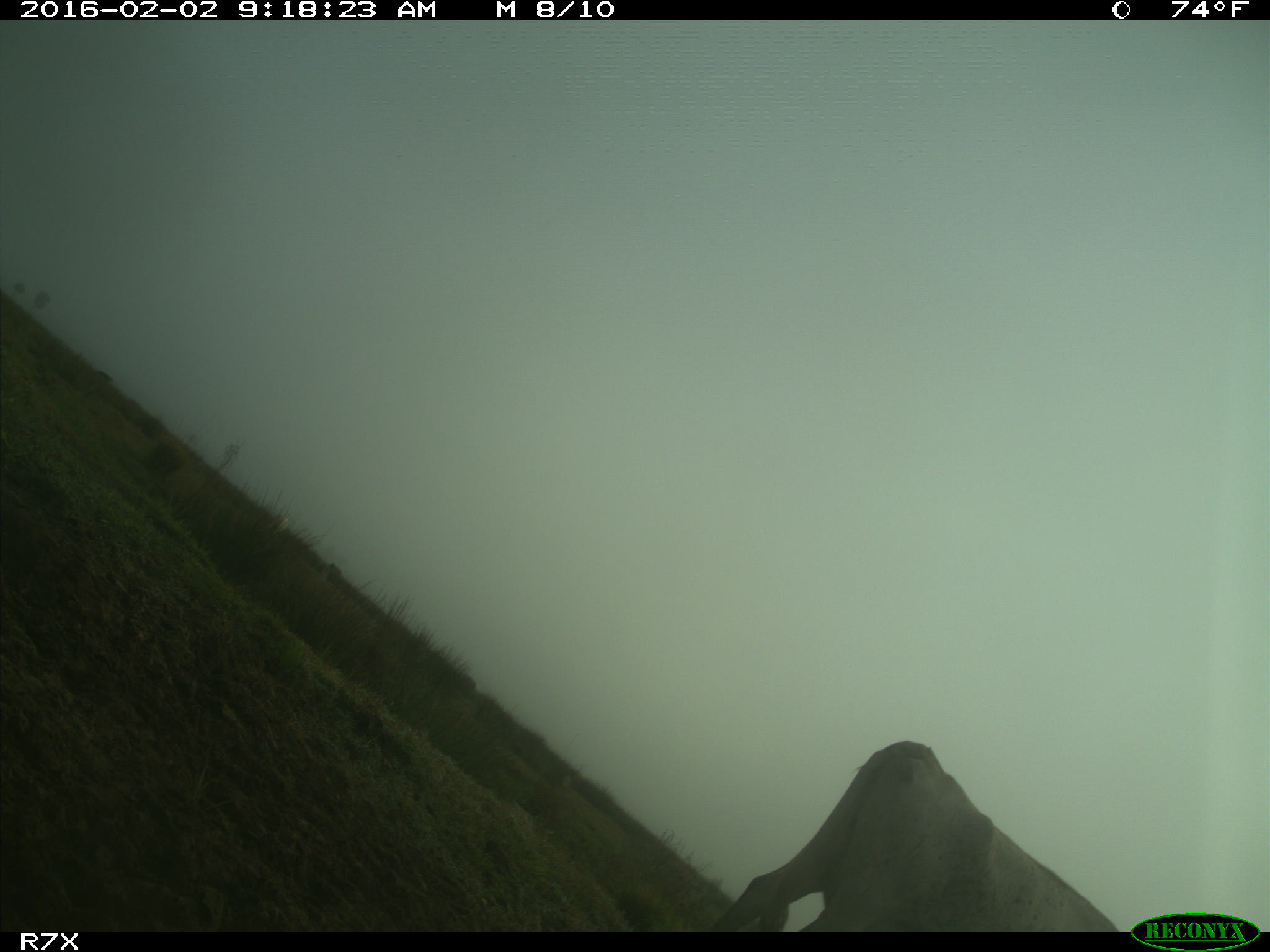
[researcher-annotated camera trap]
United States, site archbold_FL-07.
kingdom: Animalia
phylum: Chordata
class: Mammalia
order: Artiodactyla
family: Bovidae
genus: Bos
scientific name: Bos taurus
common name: domestic cow